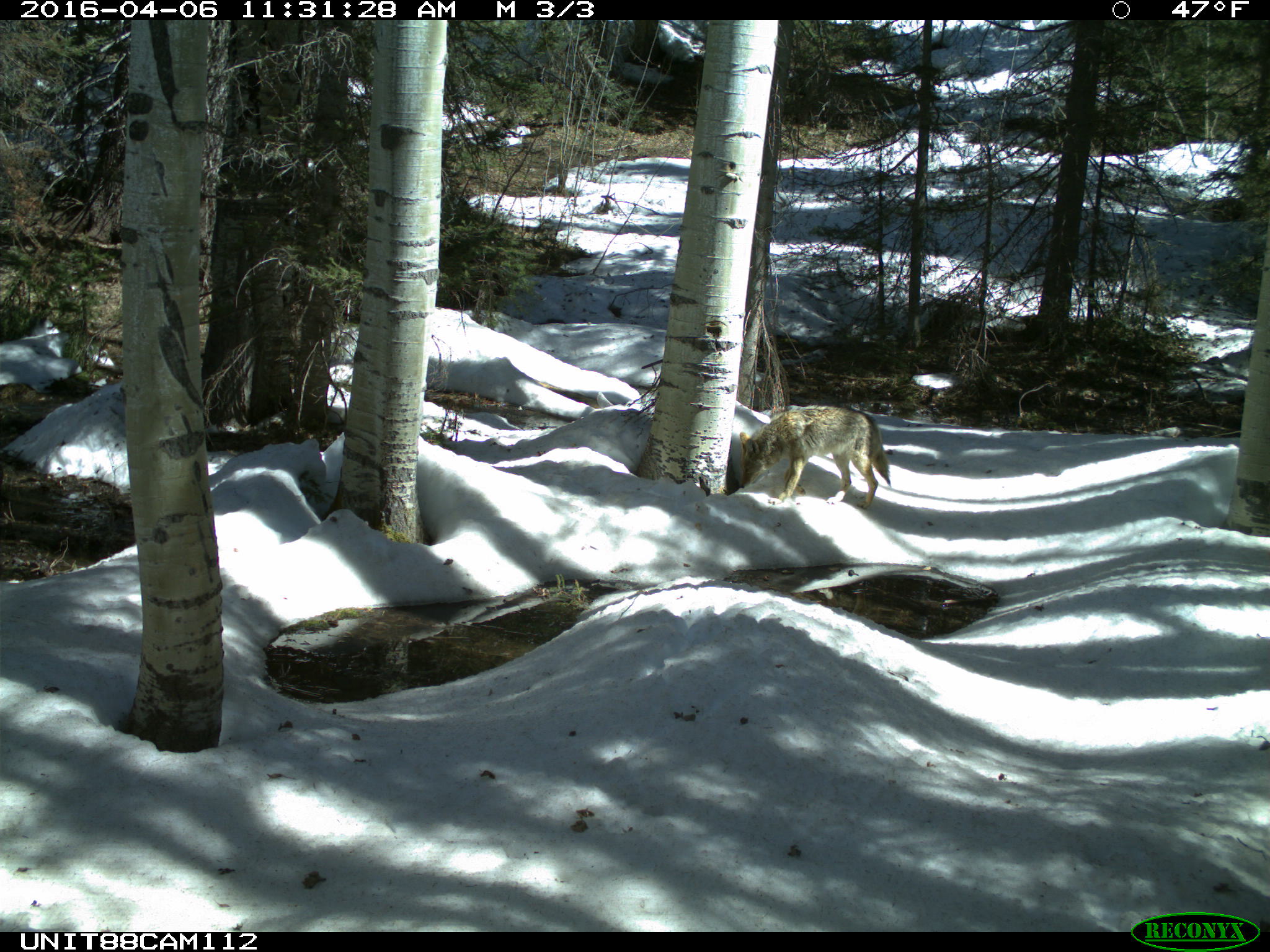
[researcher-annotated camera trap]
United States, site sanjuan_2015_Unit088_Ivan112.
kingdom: Animalia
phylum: Chordata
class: Mammalia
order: Carnivora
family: Canidae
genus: Canis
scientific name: Canis latrans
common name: coyote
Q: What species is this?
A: Canis latrans (coyote).